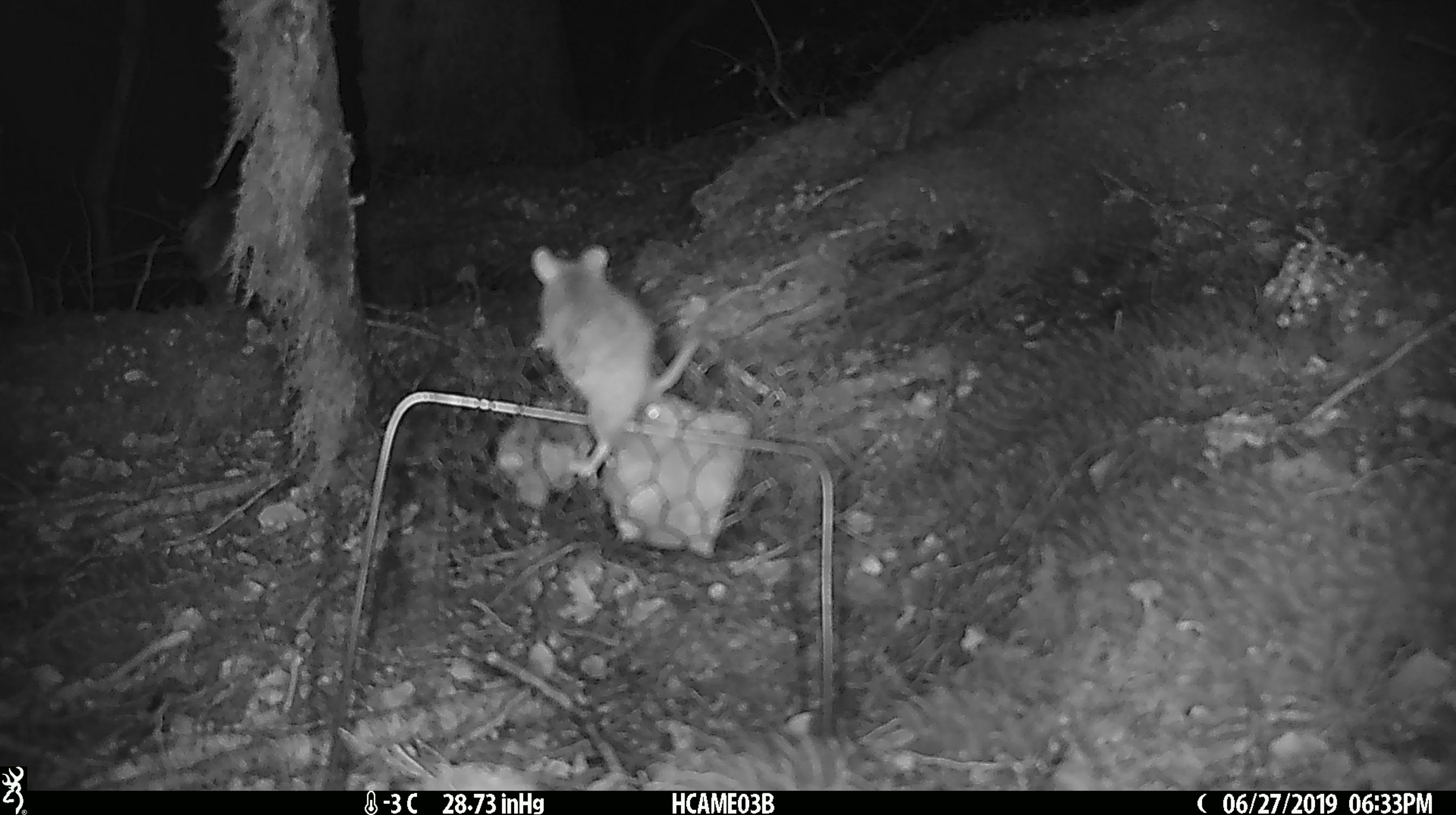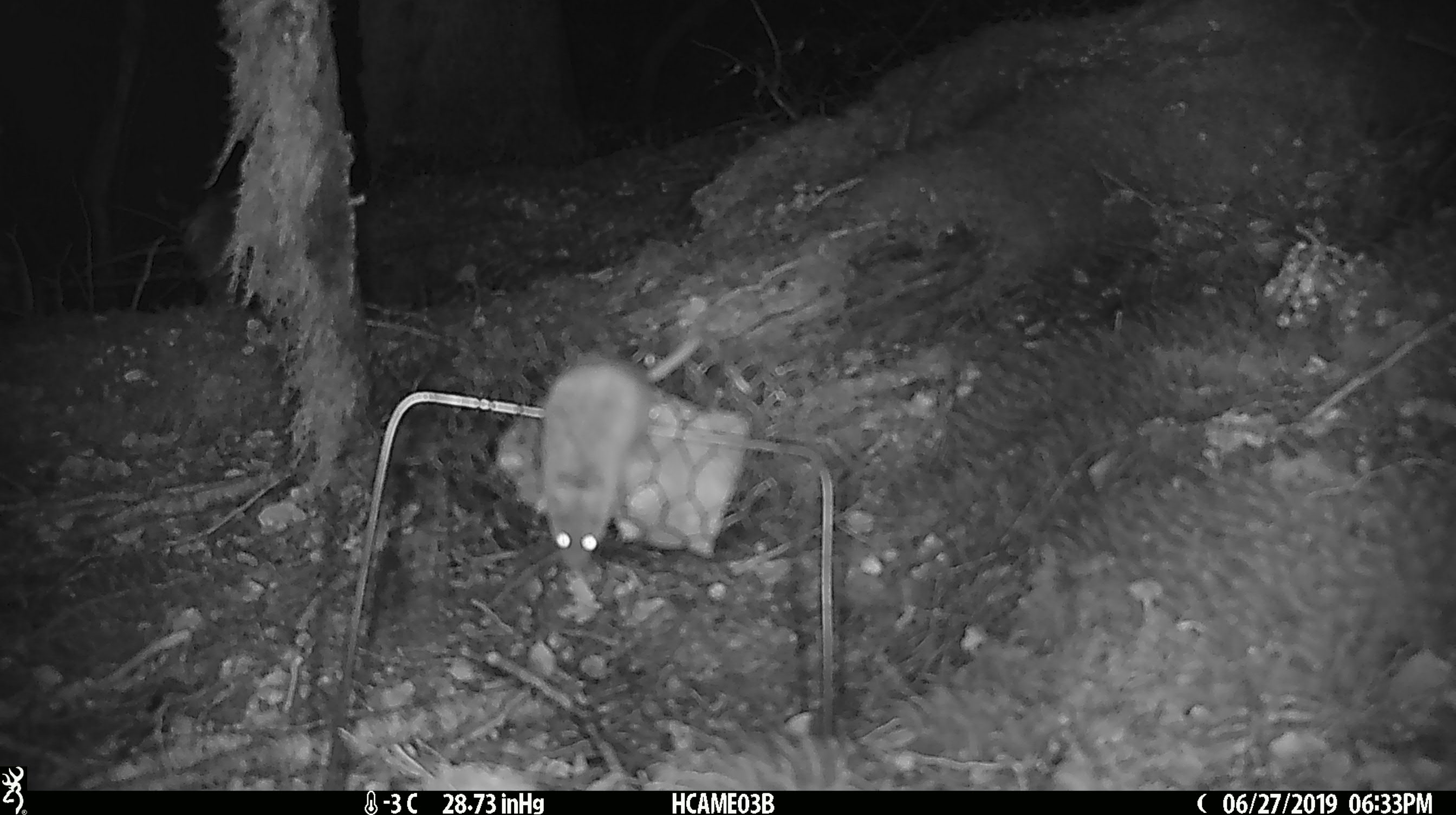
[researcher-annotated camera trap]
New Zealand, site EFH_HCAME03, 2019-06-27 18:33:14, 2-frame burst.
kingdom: Animalia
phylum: Chordata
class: Mammalia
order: Rodentia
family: Muridae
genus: Mus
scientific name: Mus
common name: mouse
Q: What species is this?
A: Mouse (Mus).